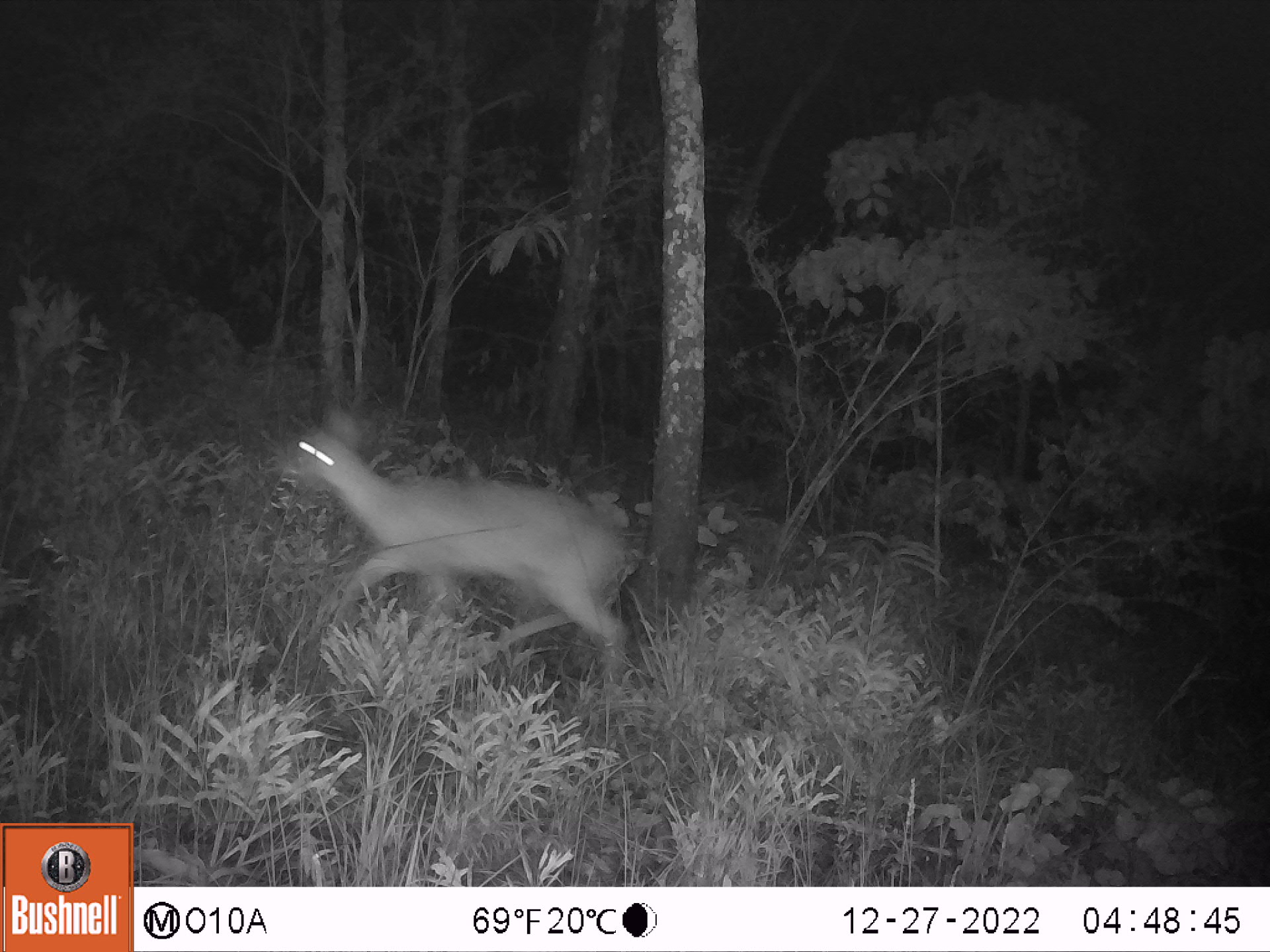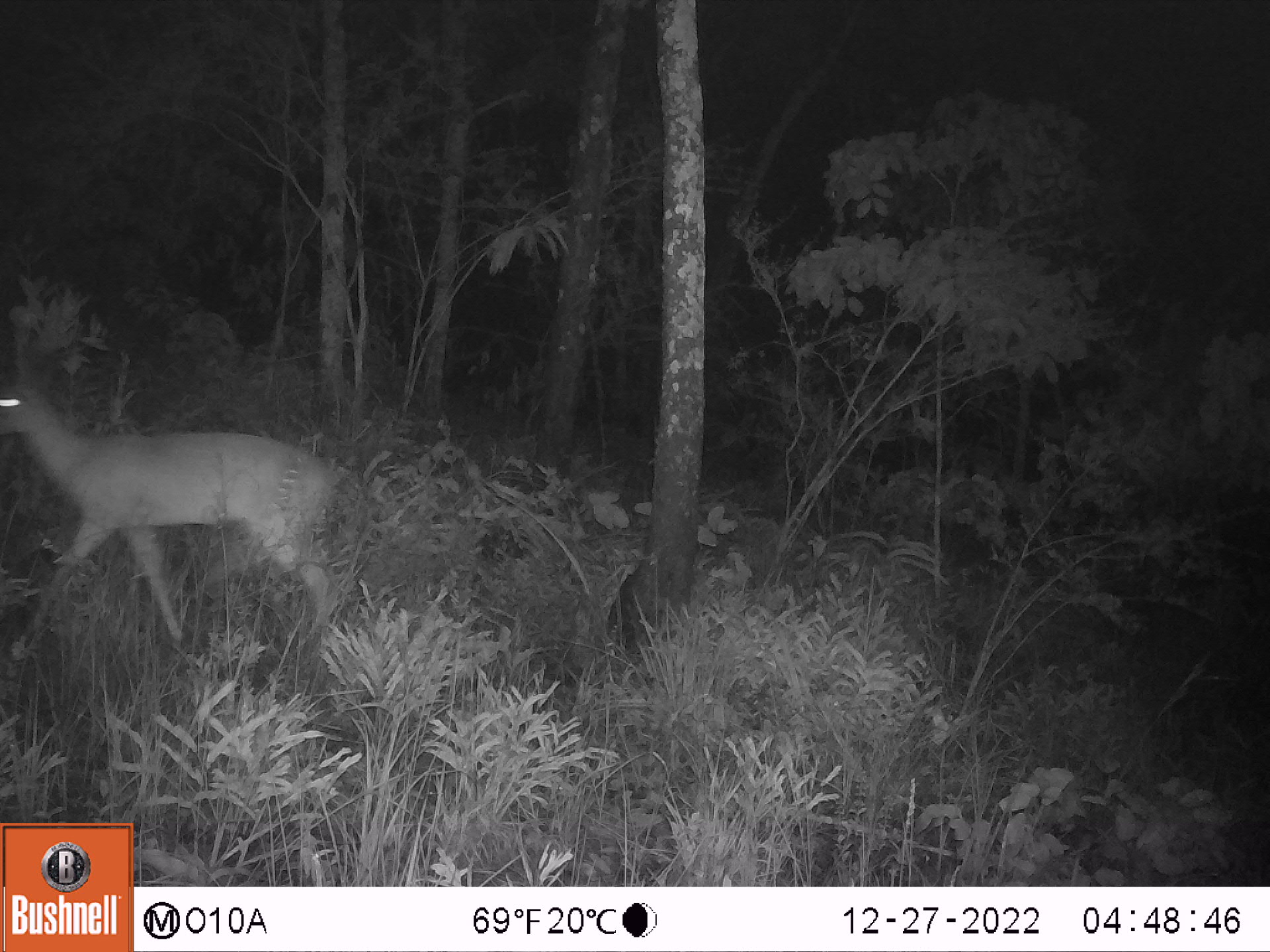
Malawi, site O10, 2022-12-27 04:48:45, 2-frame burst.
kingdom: Animalia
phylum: Chordata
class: Mammalia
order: Artiodactyla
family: Bovidae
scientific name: Antilopinae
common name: small antelope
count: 1